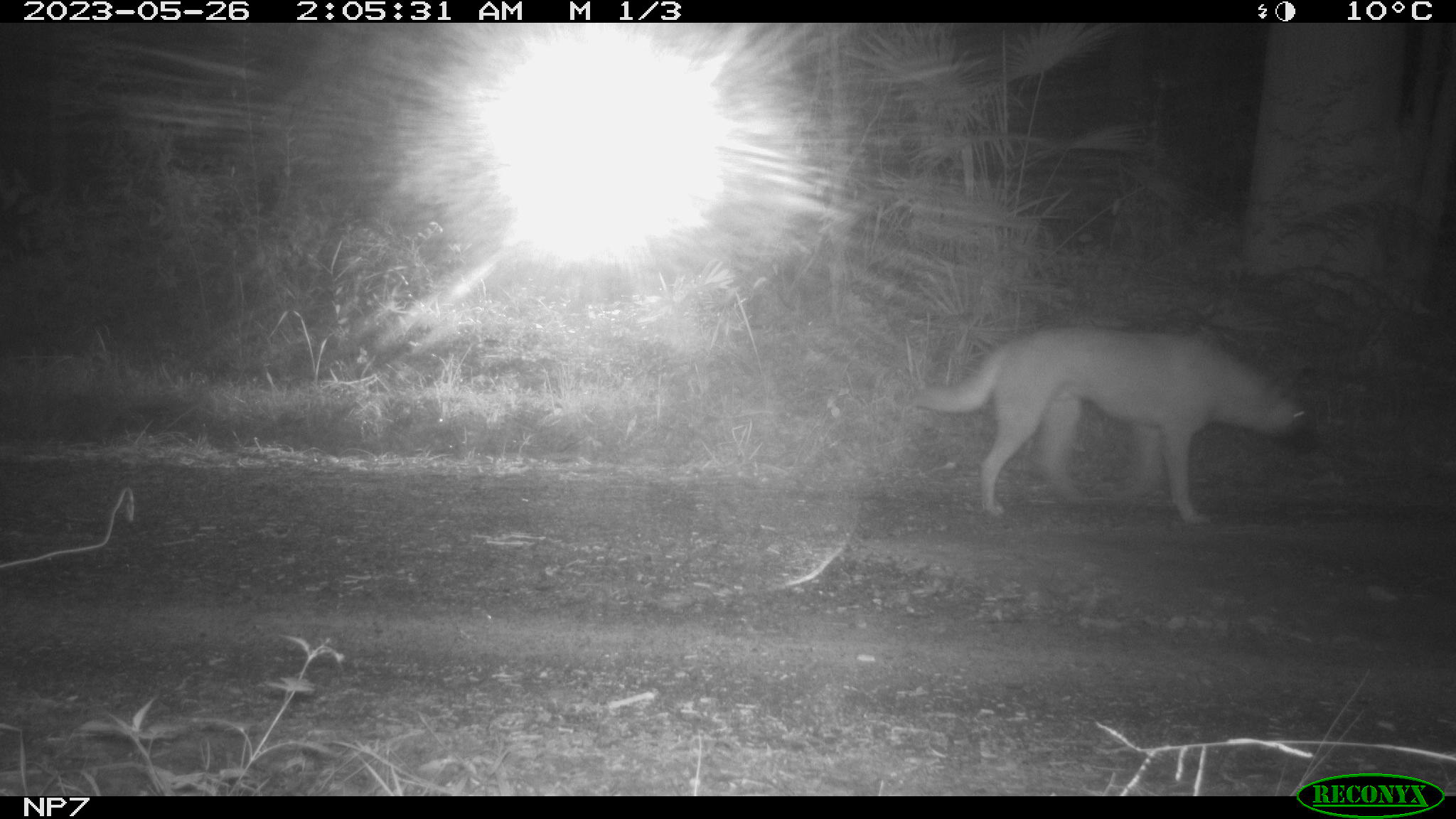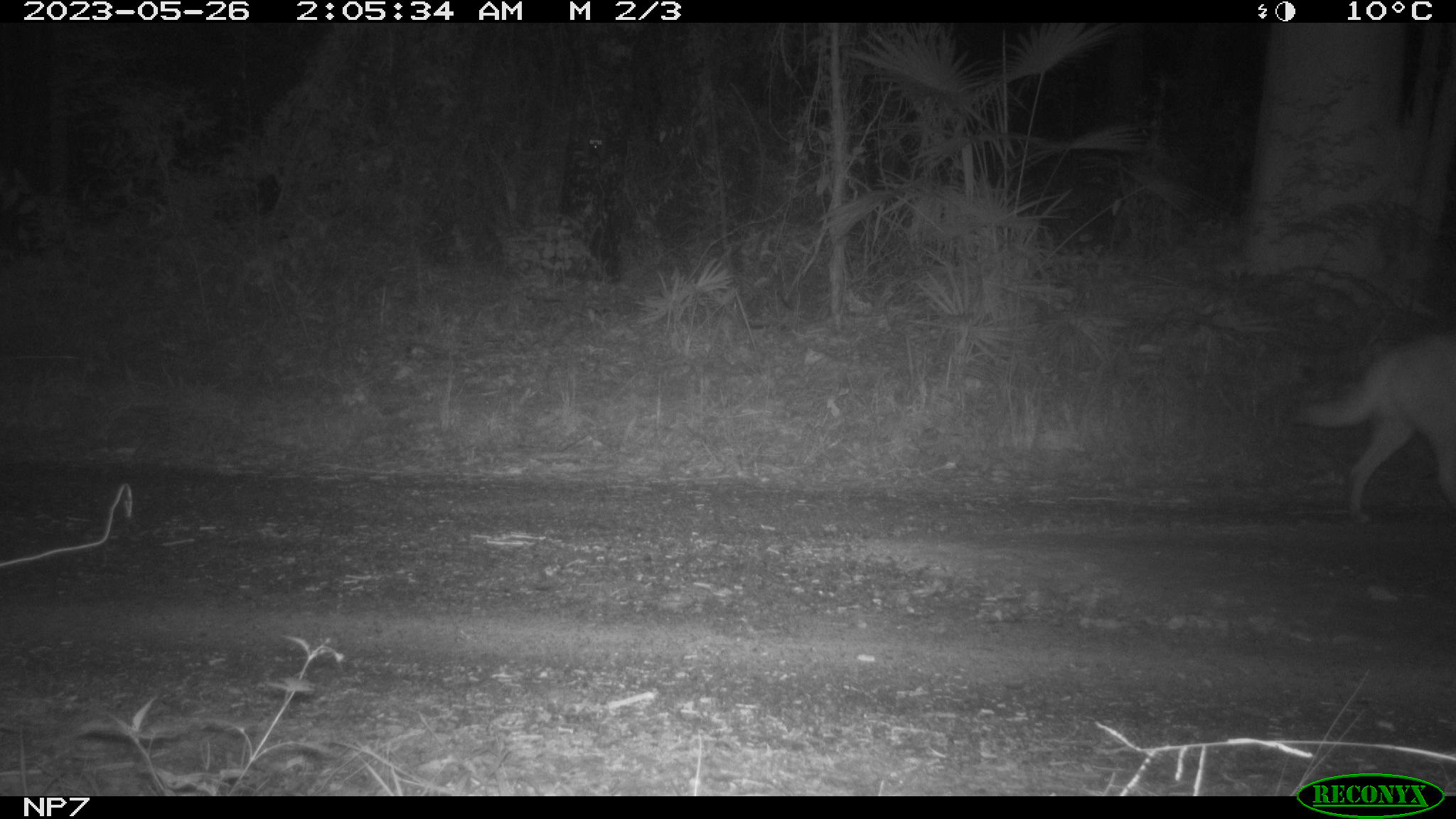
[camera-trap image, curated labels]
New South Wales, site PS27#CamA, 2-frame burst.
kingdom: Animalia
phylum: Chordata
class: Mammalia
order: Carnivora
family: Canidae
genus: Canis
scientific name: Canis familiaris dingo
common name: dingo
Dingo (Canis familiaris dingo).